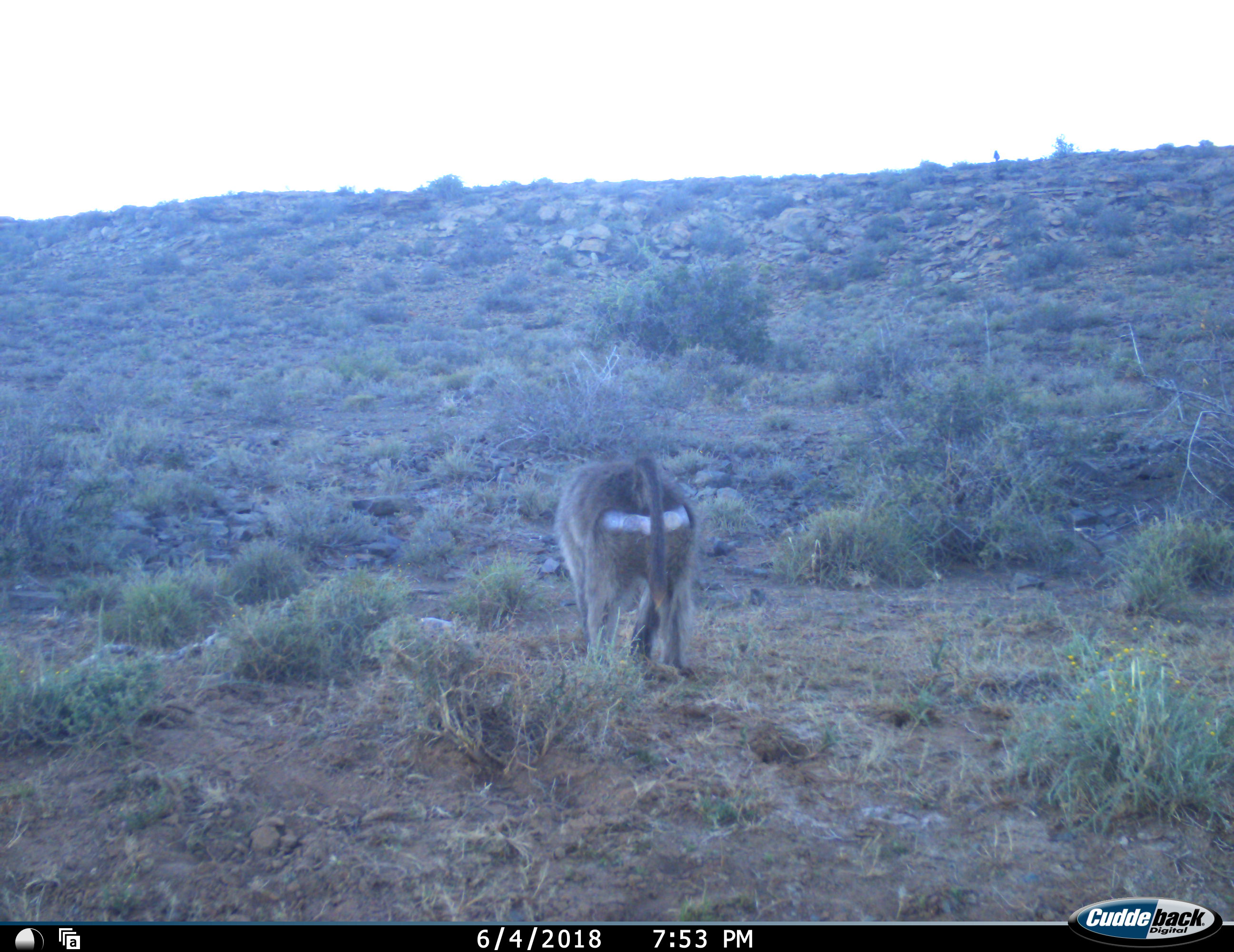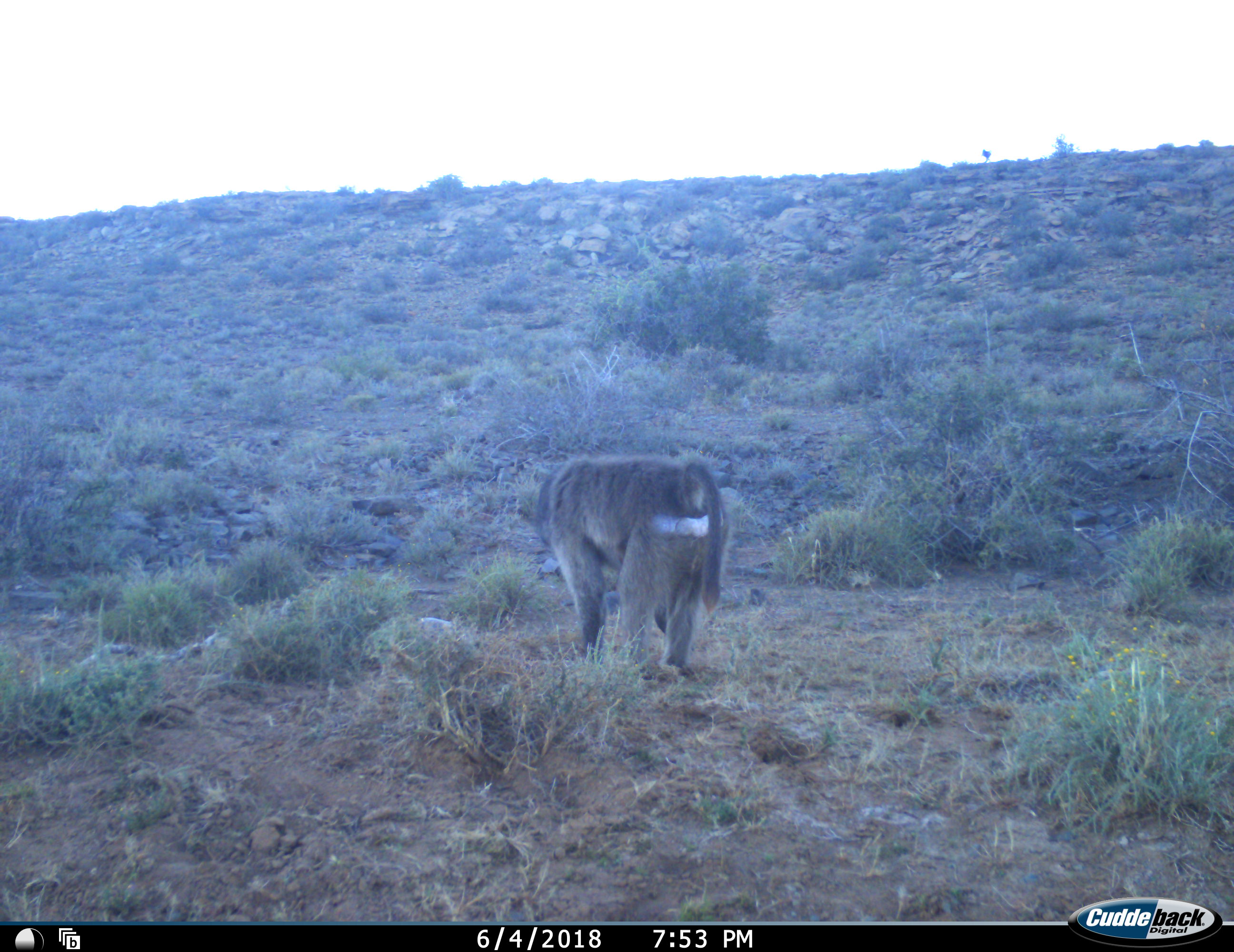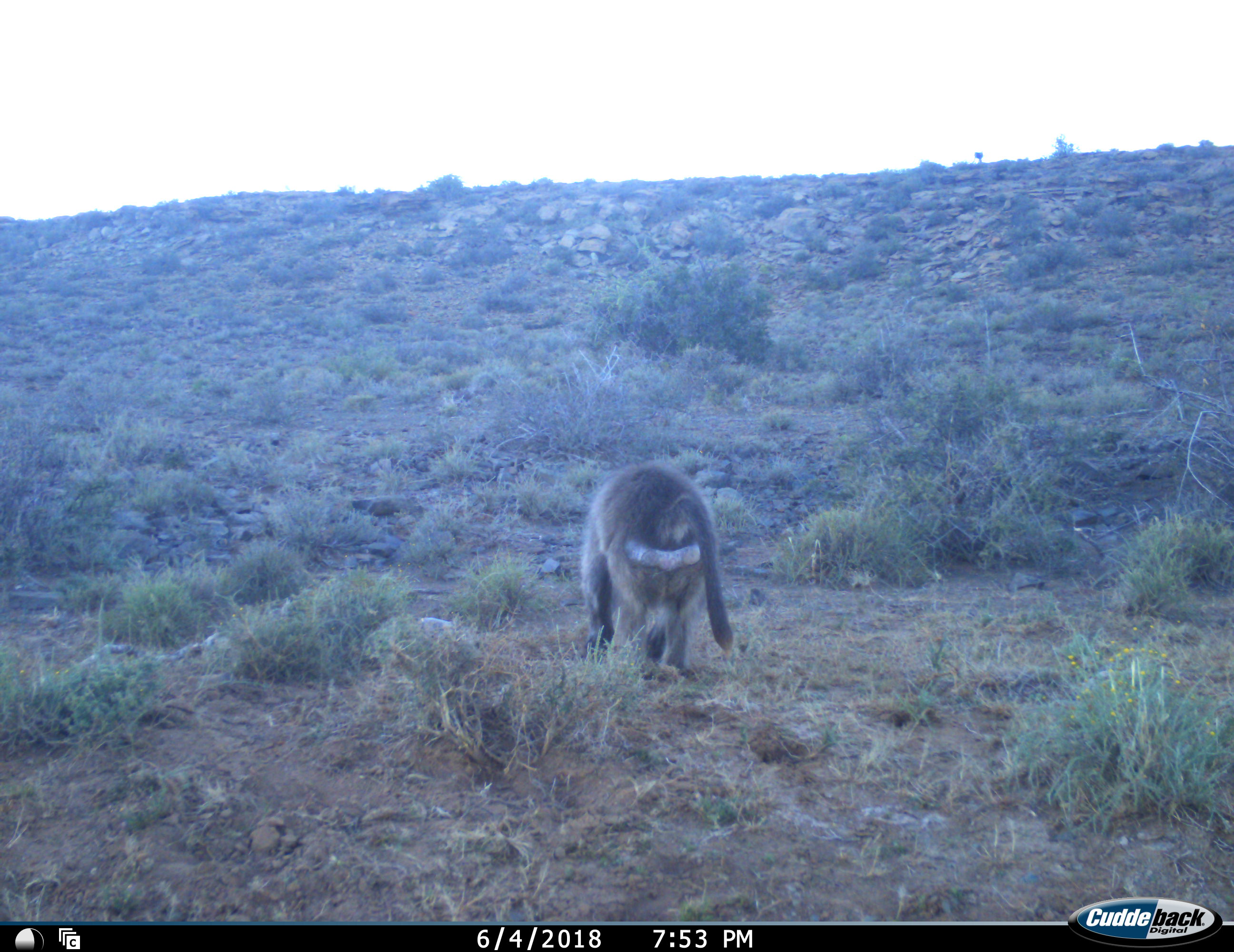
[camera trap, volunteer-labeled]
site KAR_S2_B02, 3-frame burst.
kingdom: Animalia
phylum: Chordata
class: Mammalia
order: Primates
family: Cercopithecidae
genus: Papio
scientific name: Papio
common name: baboon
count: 1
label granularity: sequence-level